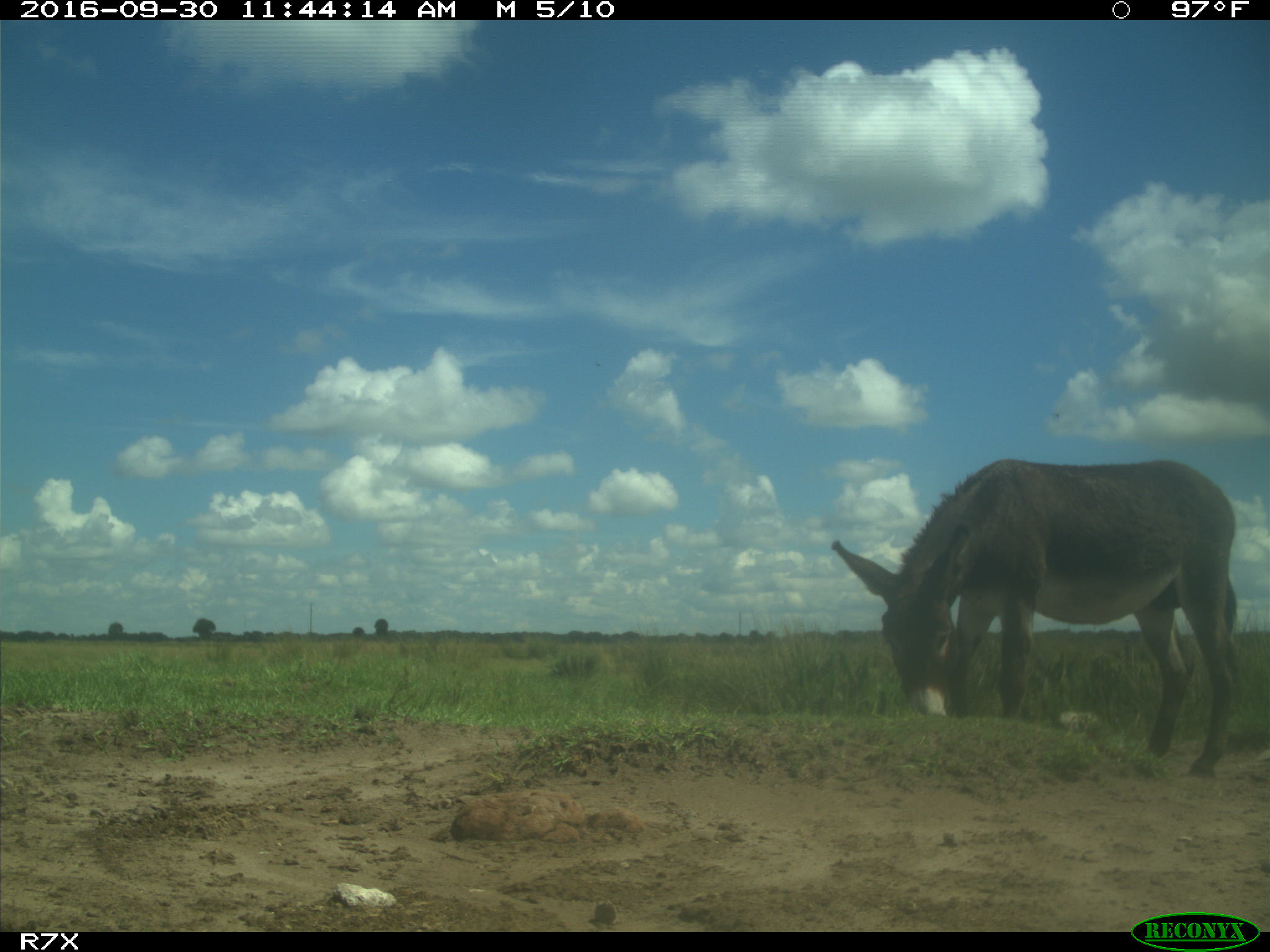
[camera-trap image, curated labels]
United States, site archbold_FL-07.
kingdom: Animalia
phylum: Chordata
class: Mammalia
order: Perissodactyla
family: Equidae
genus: Equus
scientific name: Equus africanus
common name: african wild ass